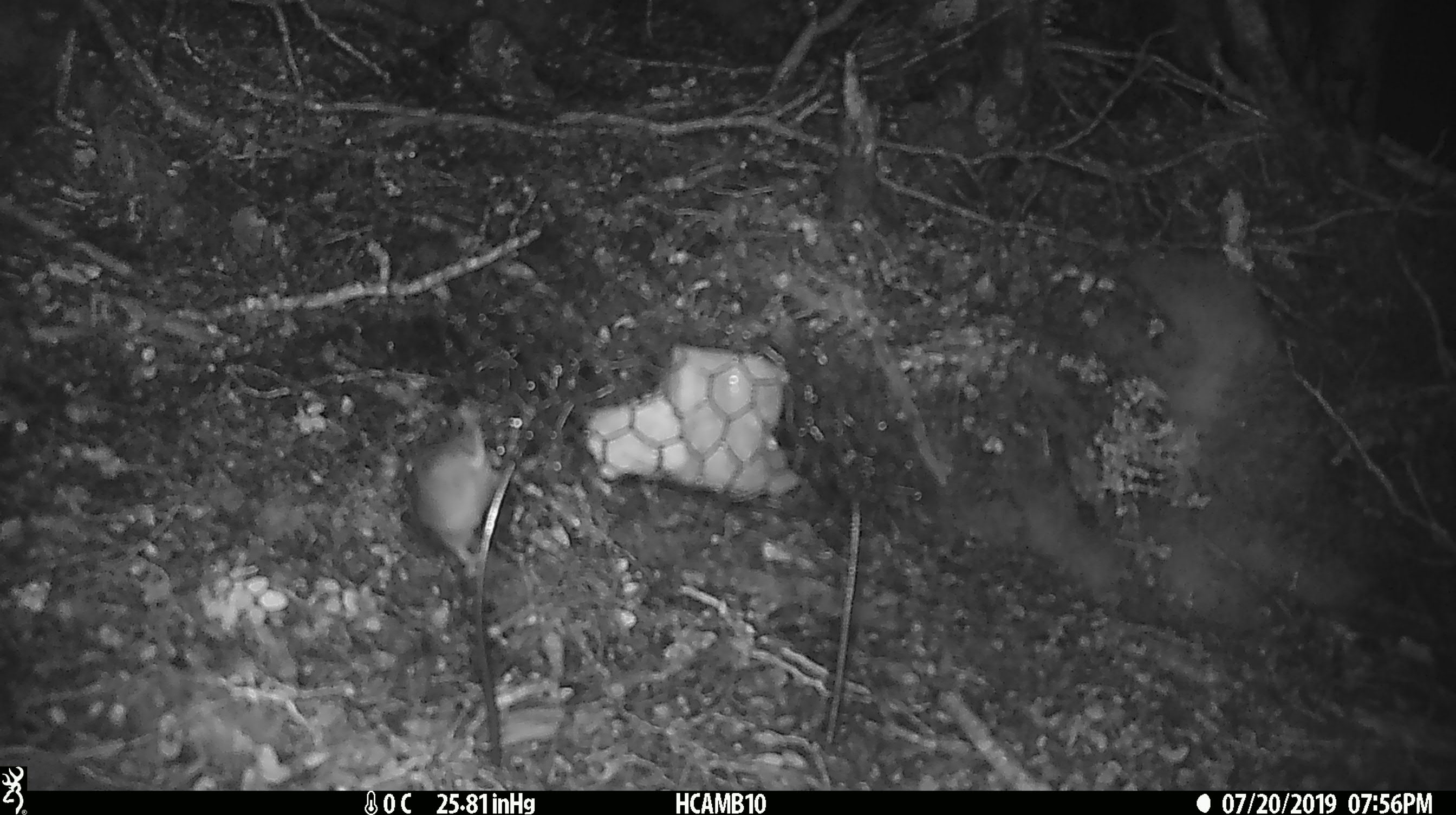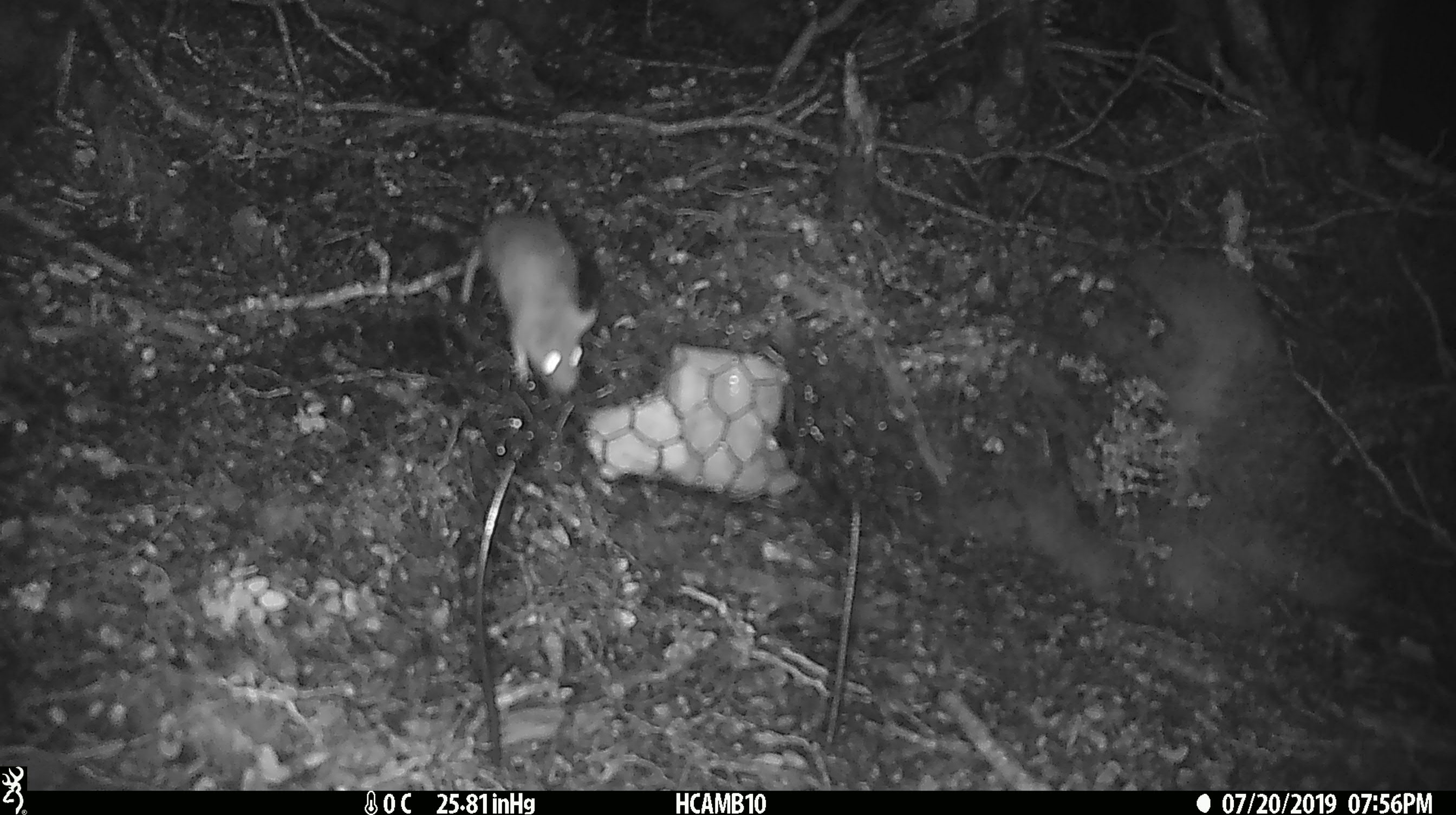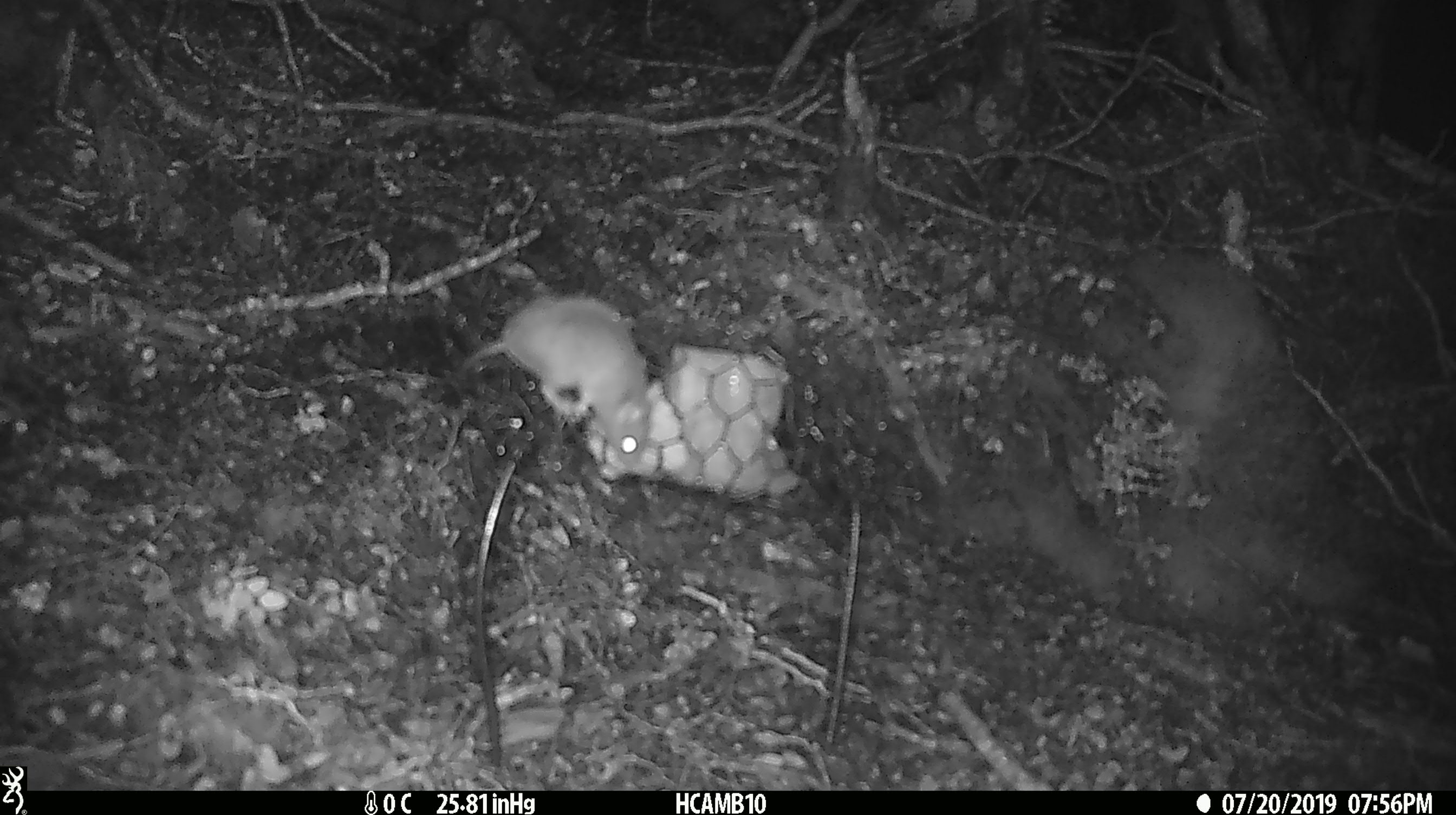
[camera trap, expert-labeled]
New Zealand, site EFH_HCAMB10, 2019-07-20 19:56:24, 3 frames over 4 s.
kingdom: Animalia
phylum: Chordata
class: Mammalia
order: Rodentia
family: Muridae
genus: Mus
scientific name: Mus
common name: mouse